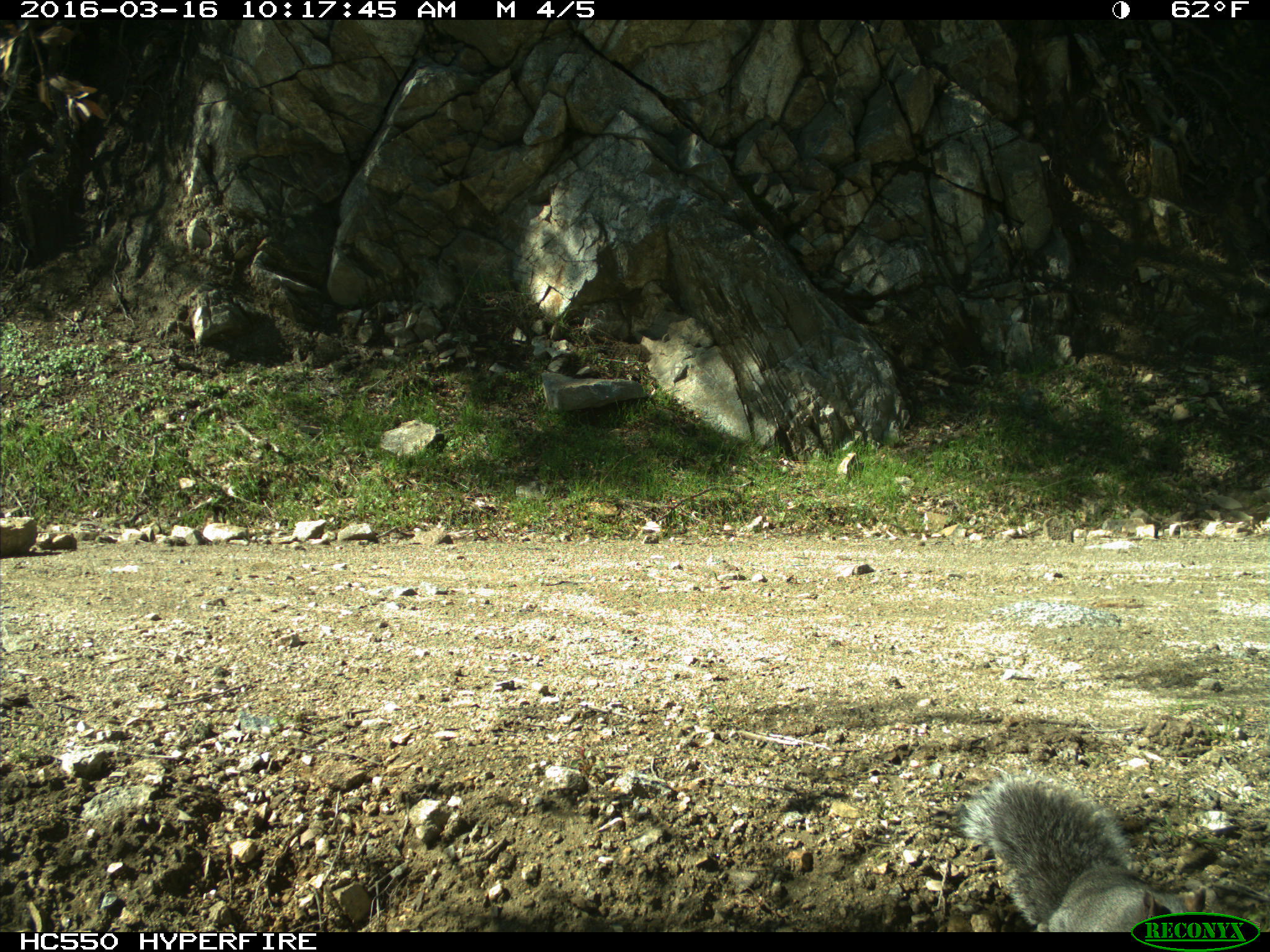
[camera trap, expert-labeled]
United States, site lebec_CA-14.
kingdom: Animalia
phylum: Chordata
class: Mammalia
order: Rodentia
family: Sciuridae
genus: Sciurus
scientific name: Sciurus carolinensis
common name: eastern gray squirrel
Sciurus carolinensis (eastern gray squirrel).